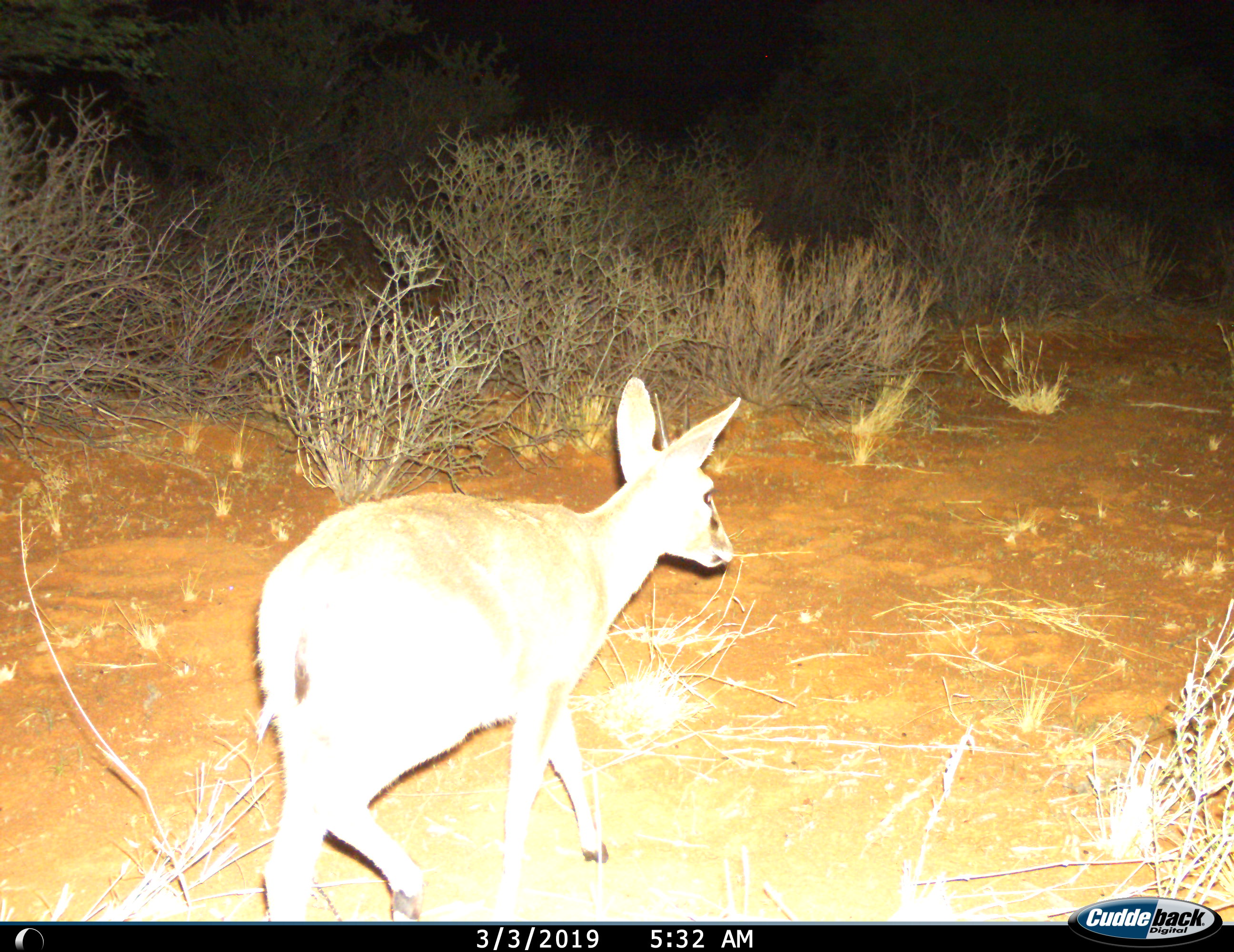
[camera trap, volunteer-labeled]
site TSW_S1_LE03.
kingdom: Animalia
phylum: Chordata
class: Mammalia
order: Artiodactyla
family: Bovidae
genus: Sylvicapra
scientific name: Sylvicapra grimmia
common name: common duiker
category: duikercommongrey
Duikercommongrey (common duiker) (Sylvicapra grimmia), count 1. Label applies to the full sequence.